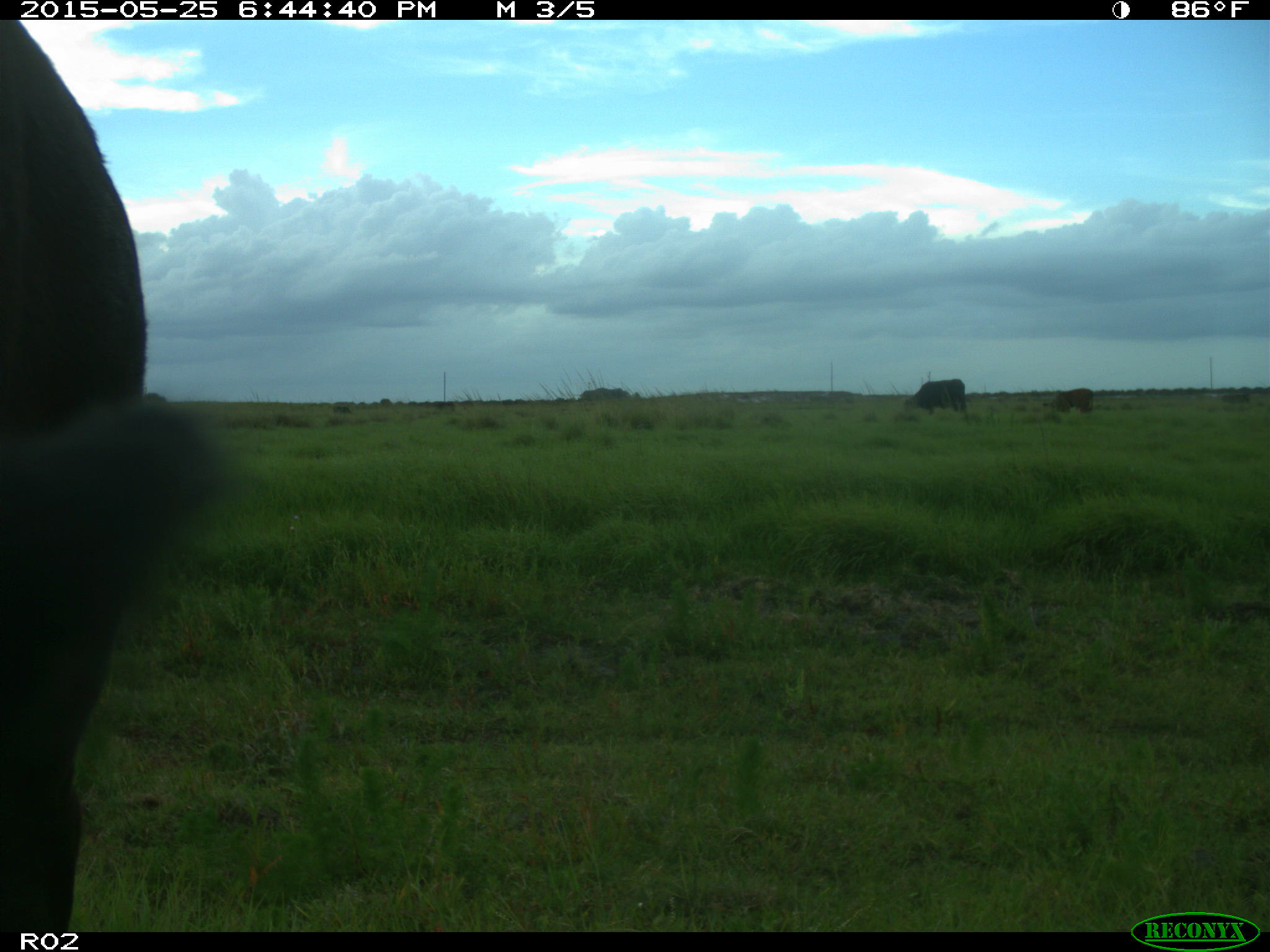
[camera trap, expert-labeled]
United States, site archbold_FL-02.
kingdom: Animalia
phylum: Chordata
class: Mammalia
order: Artiodactyla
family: Bovidae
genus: Bos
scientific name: Bos taurus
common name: domestic cow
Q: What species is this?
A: Bos taurus (domestic cow).